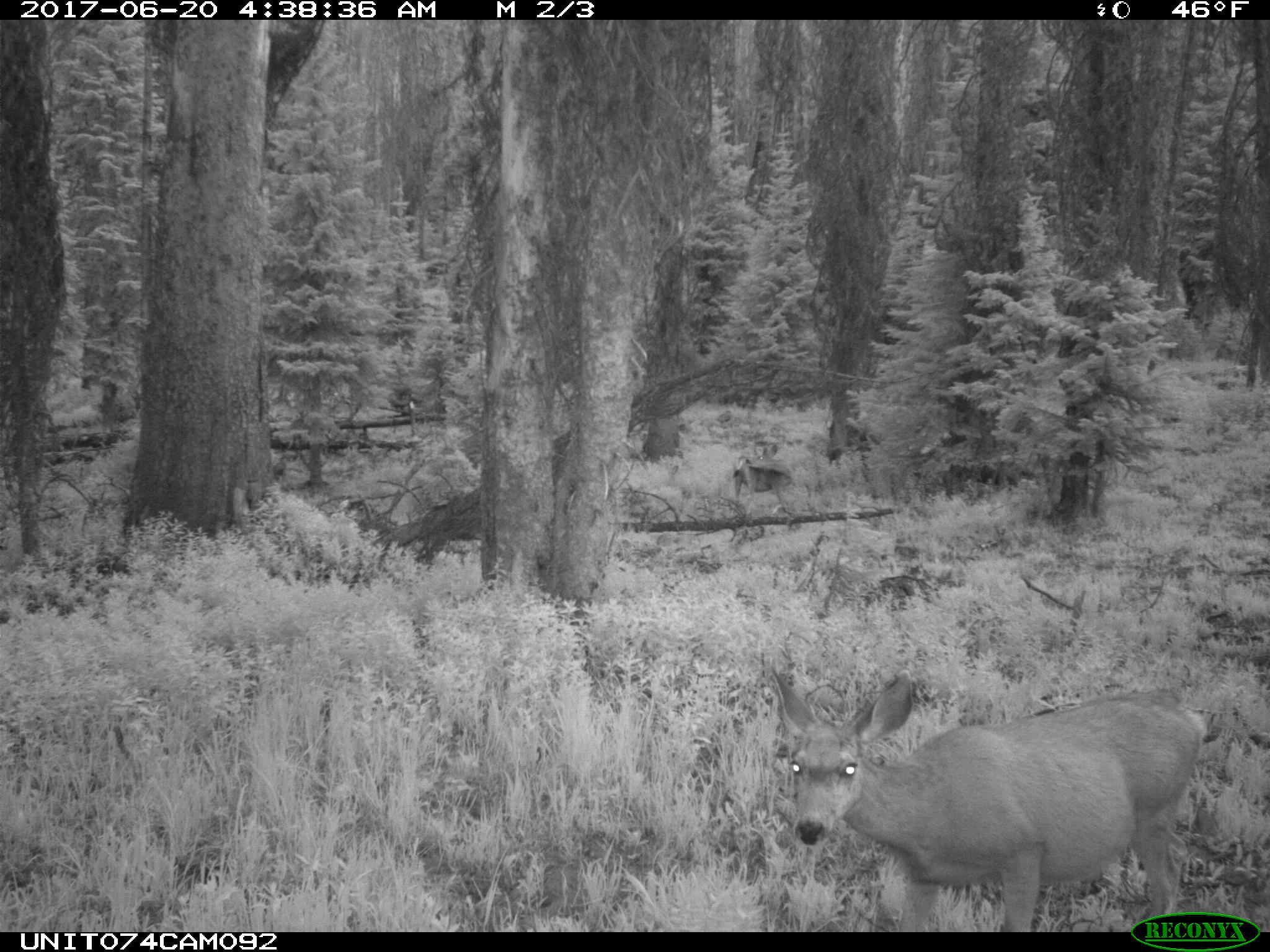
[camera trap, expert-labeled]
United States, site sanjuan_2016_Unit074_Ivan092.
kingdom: Animalia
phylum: Chordata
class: Mammalia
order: Artiodactyla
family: Cervidae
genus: Odocoileus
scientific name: Odocoileus hemionus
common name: mule deer